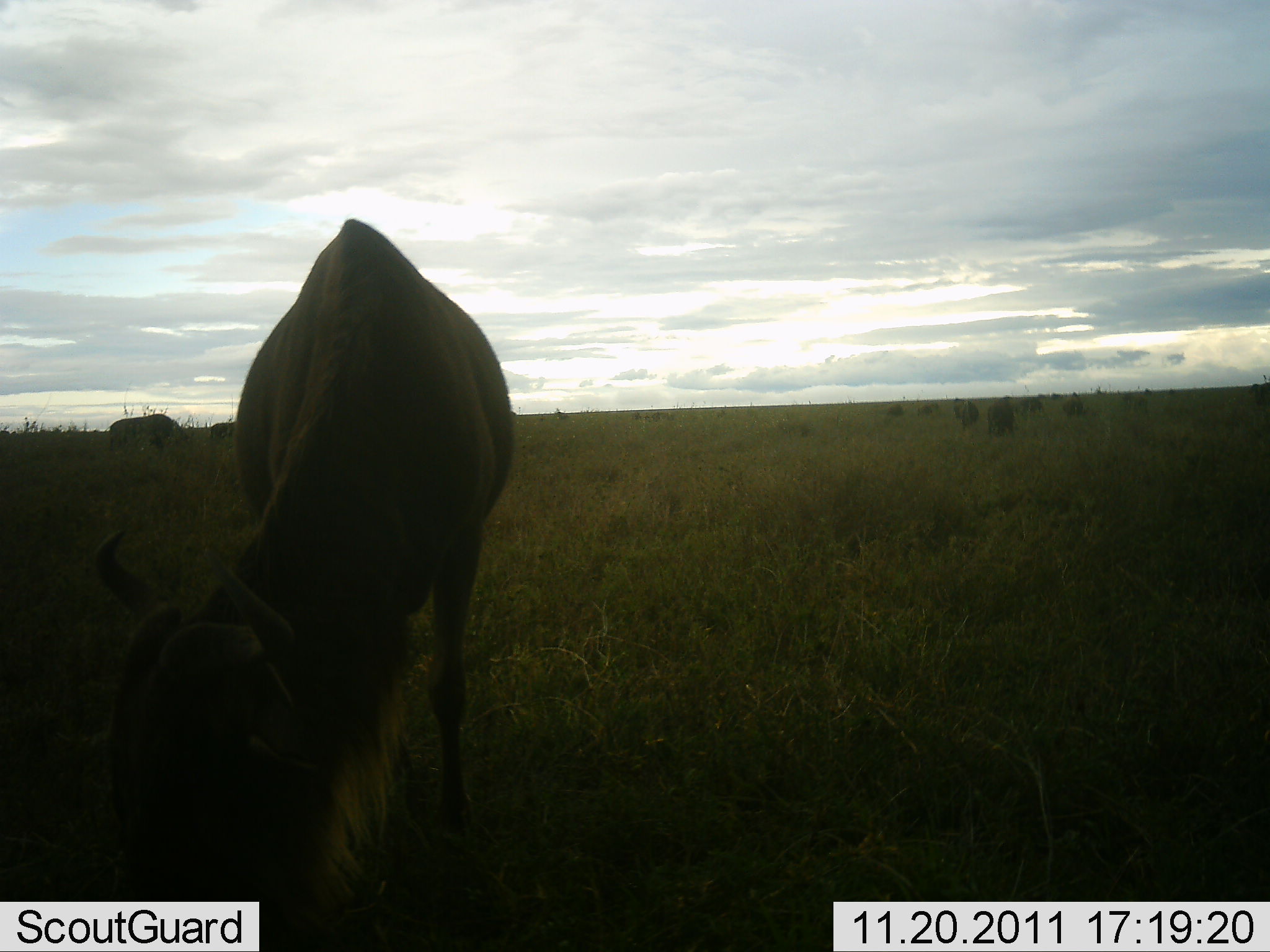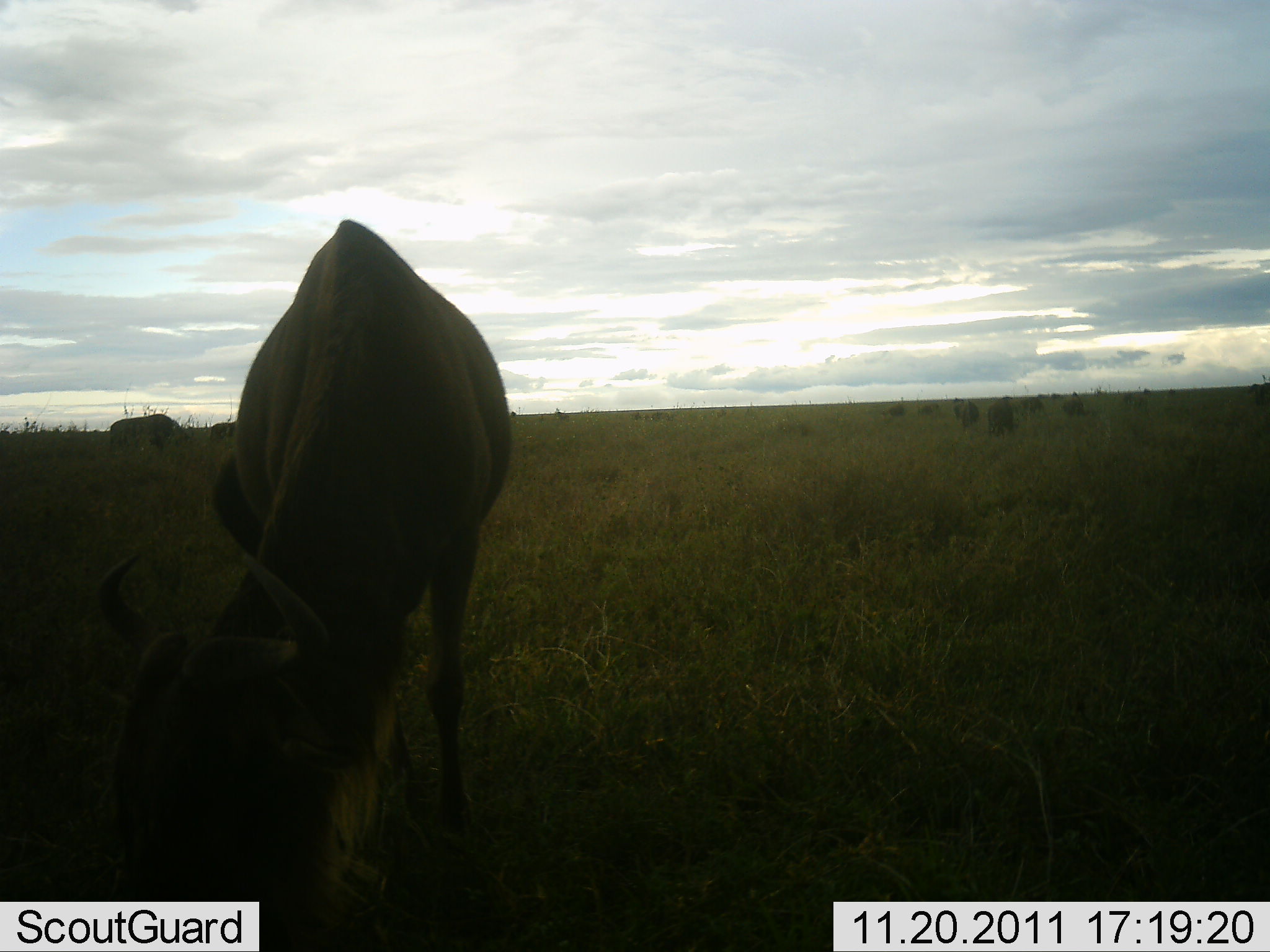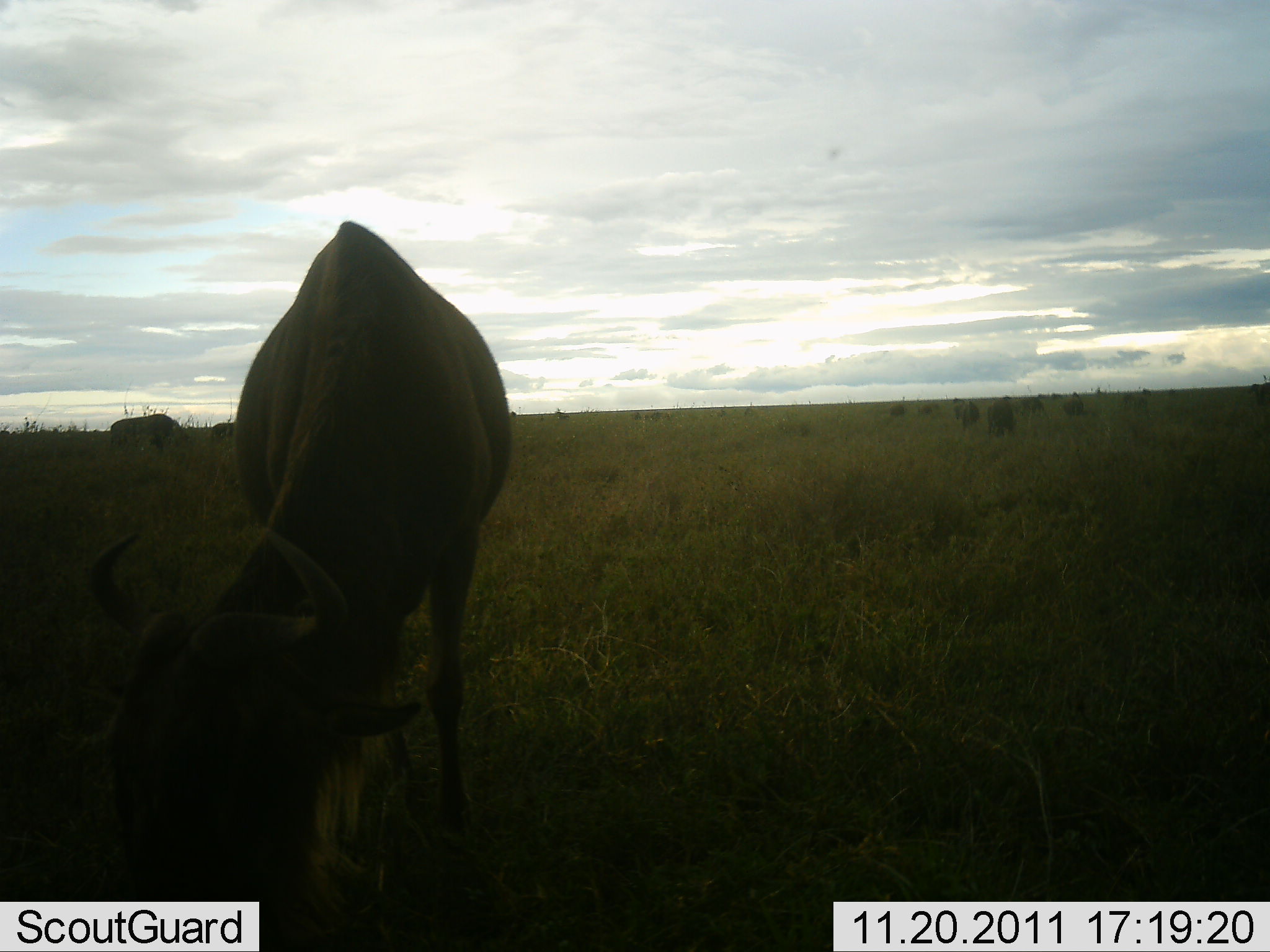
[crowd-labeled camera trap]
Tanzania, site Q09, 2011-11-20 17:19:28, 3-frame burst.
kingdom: Animalia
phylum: Chordata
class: Mammalia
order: Artiodactyla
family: Bovidae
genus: Connochaetes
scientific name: Connochaetes taurinus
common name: blue wildebeest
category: wildebeest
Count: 3.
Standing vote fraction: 33%.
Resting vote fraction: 0%.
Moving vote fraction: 0%.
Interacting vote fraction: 0%.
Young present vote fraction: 0%.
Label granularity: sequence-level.